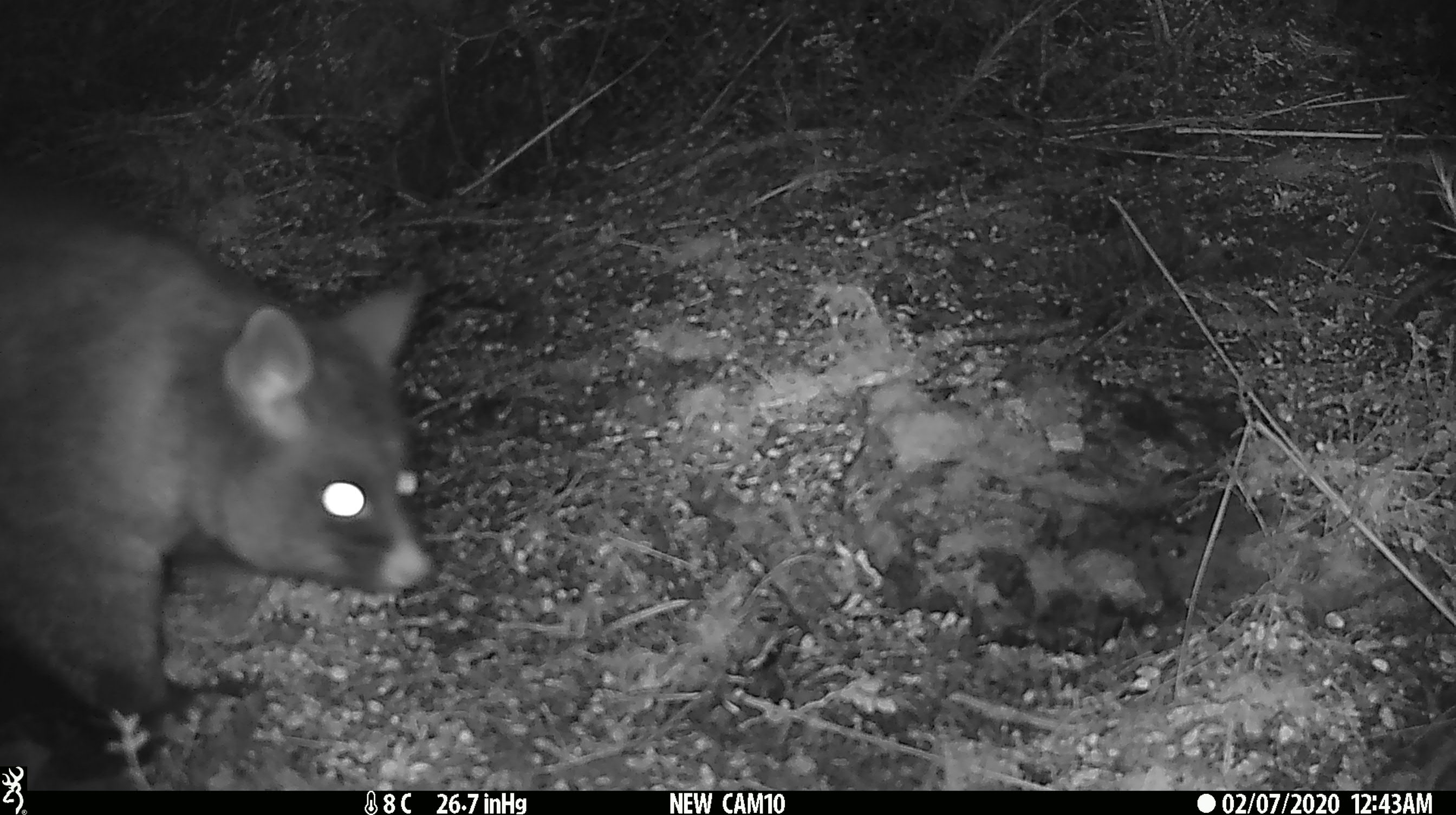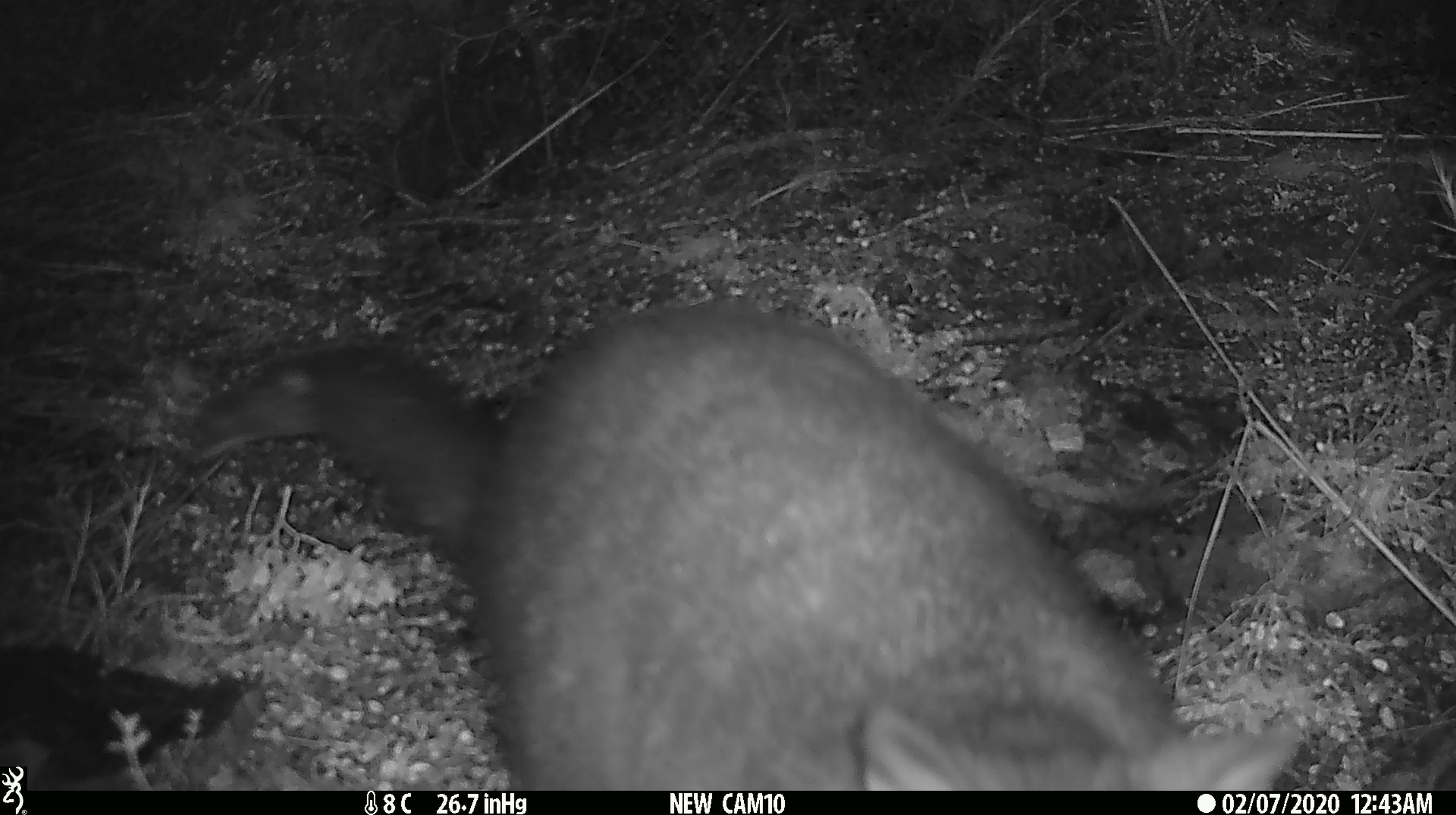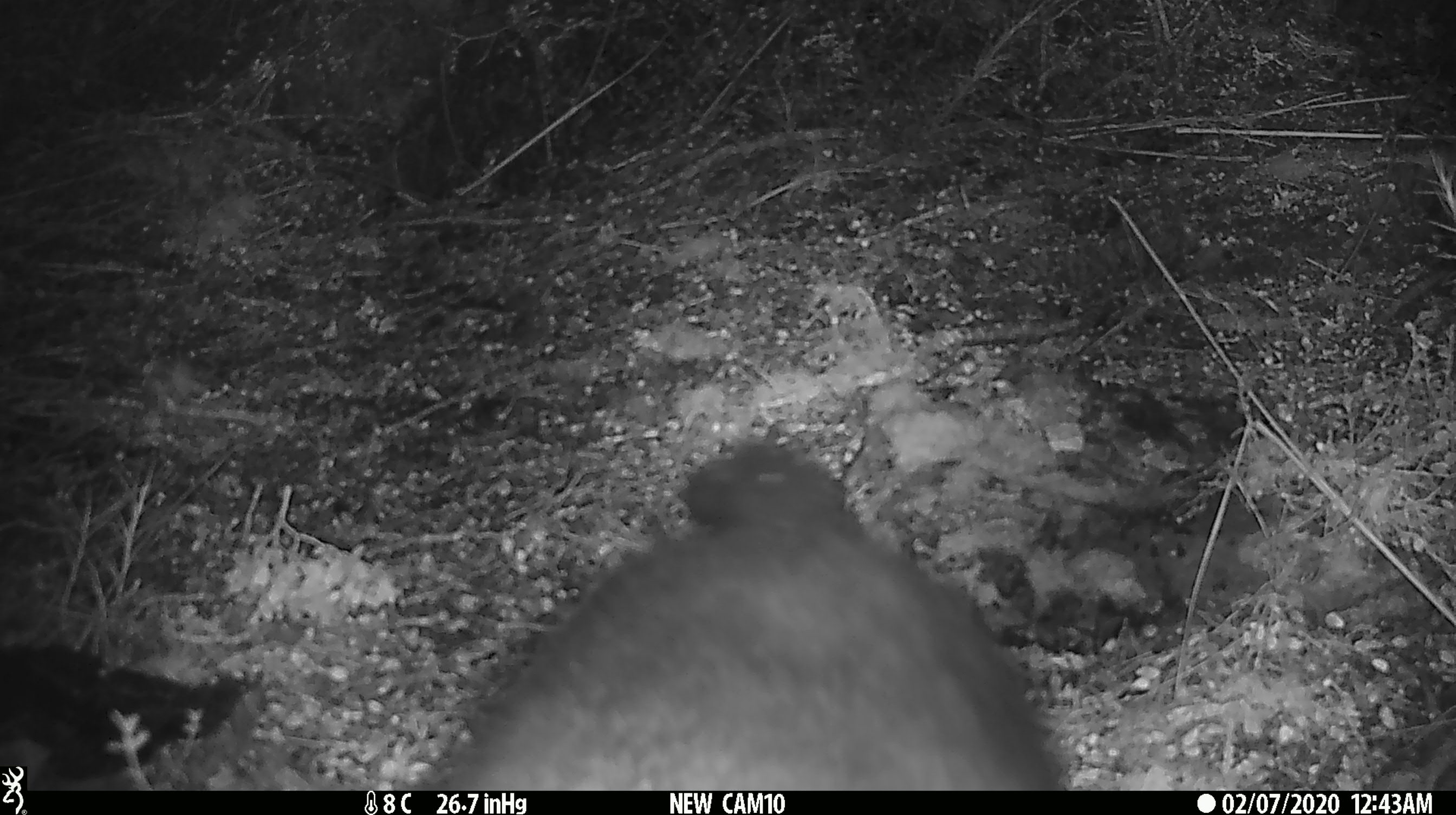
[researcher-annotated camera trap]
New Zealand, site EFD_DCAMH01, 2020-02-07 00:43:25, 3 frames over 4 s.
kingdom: Animalia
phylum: Chordata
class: Mammalia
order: Diprotodontia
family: Phalangeridae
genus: Trichosurus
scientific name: Trichosurus vulpecula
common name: common brushtail possum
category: possum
Possum (common brushtail possum) (Trichosurus vulpecula).